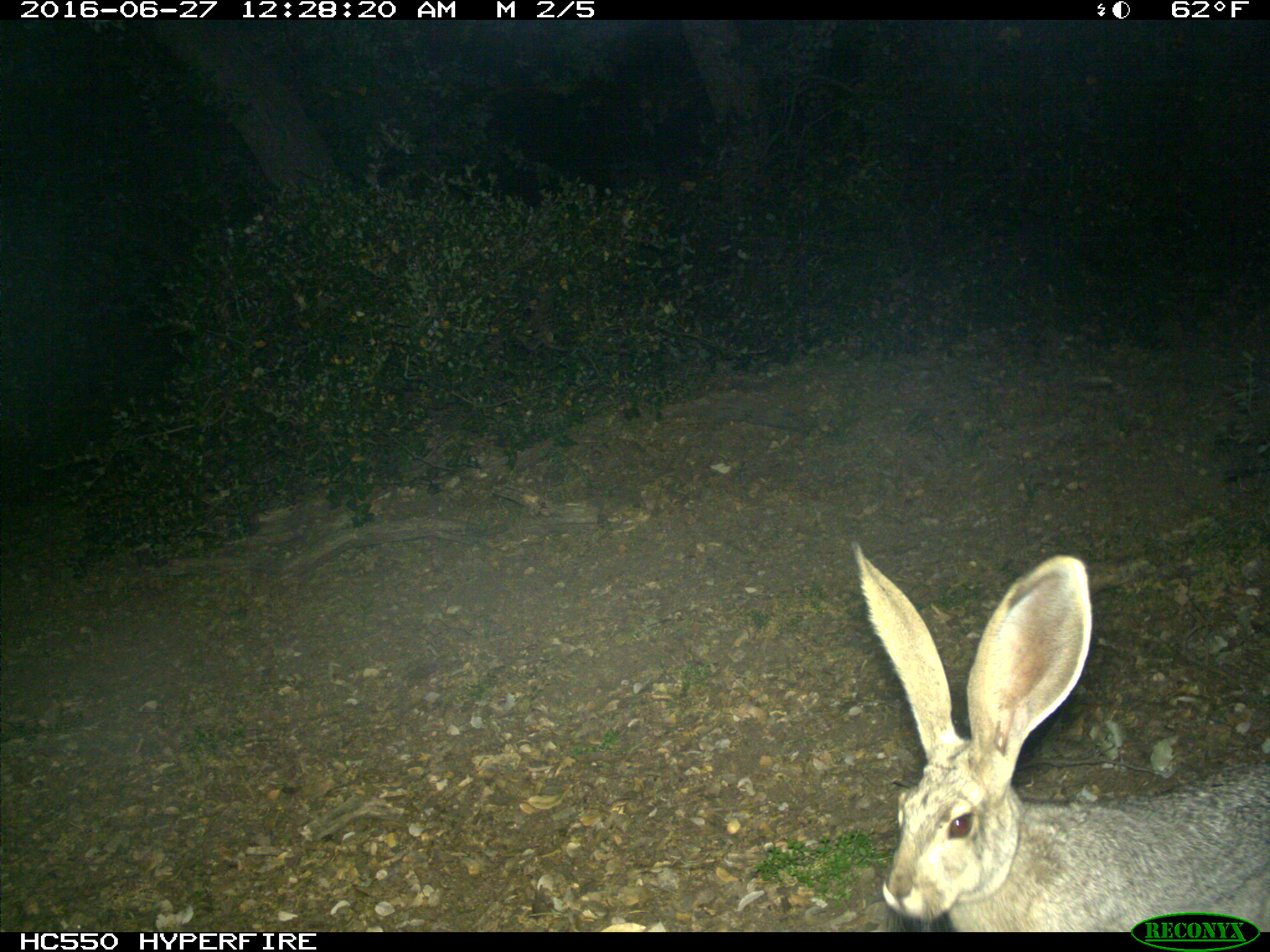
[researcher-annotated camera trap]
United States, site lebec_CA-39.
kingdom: Animalia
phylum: Chordata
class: Mammalia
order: Lagomorpha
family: Leporidae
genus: Lepus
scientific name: Lepus californicus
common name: black-tailed jackrabbit